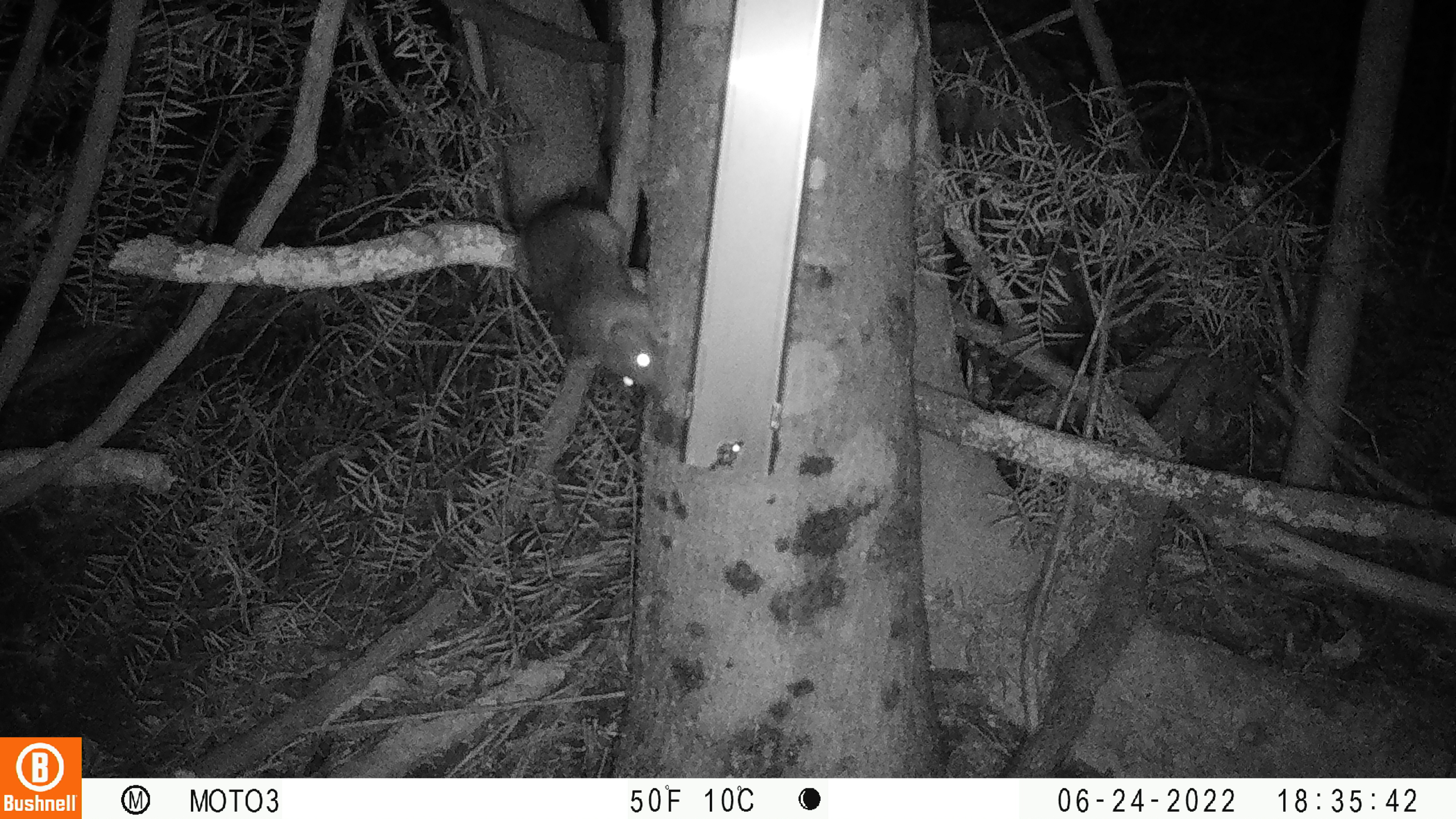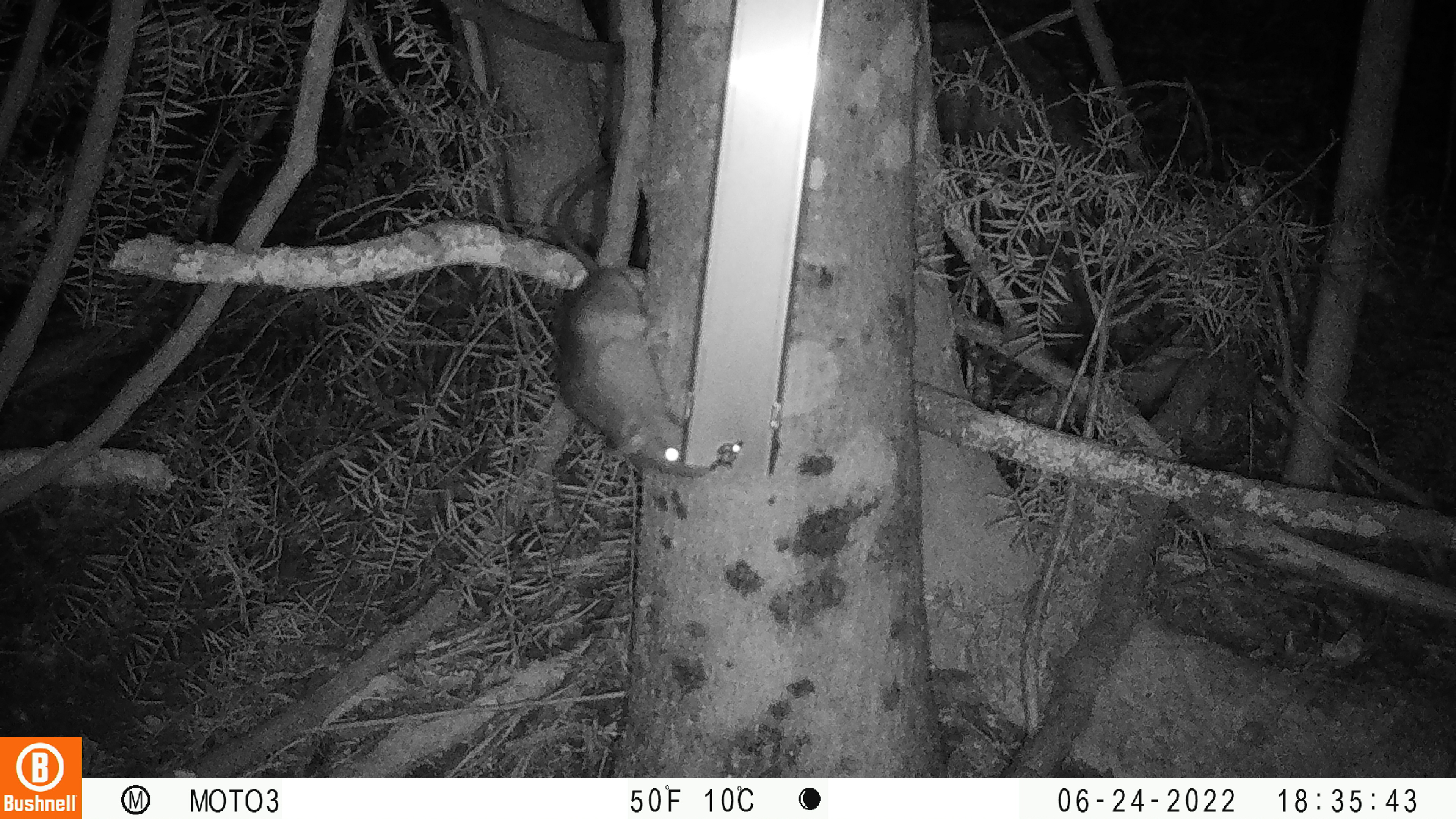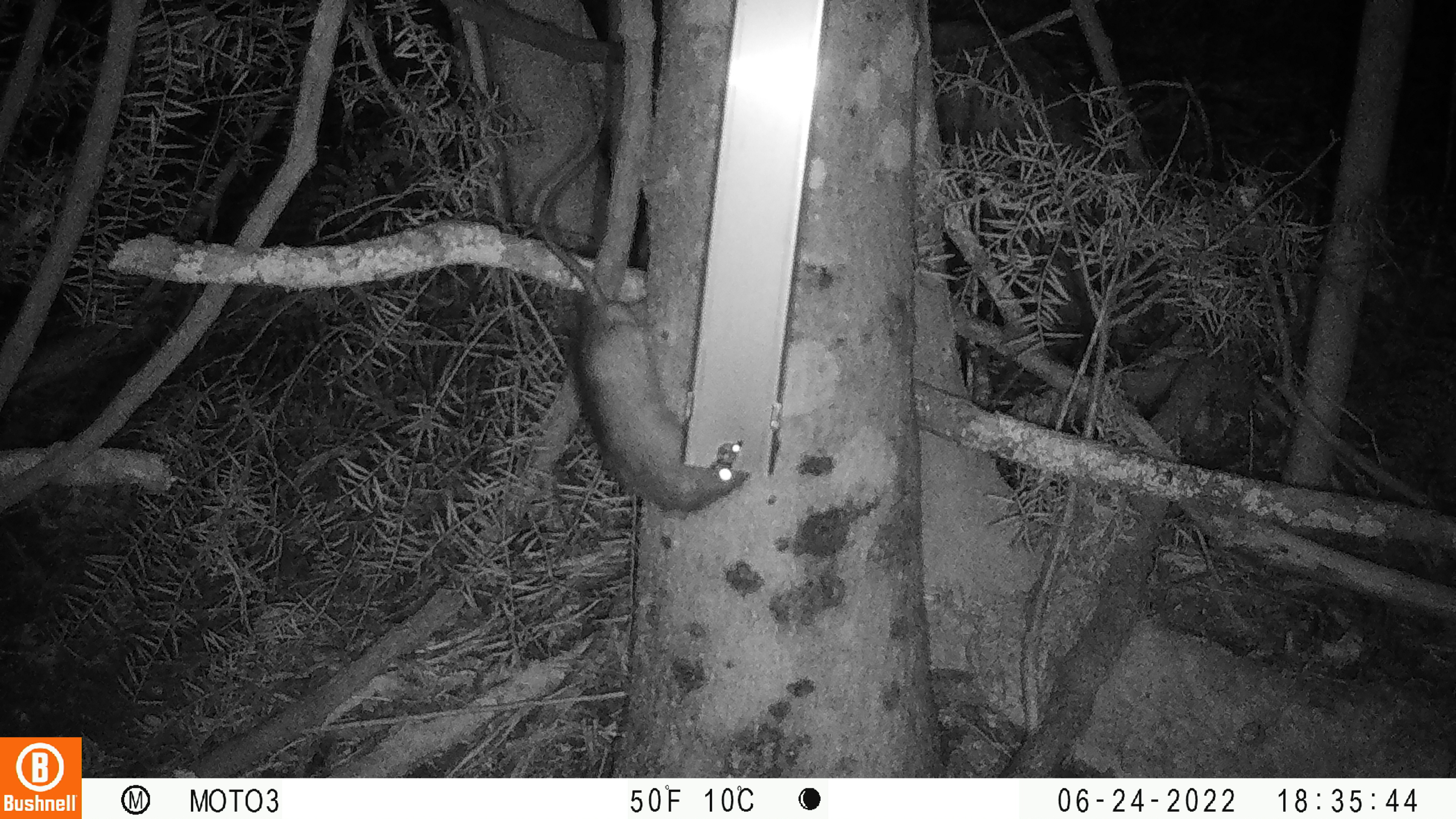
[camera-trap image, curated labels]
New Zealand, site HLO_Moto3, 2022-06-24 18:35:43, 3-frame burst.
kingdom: Animalia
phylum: Chordata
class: Mammalia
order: Rodentia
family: Muridae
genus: Rattus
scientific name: Rattus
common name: rat